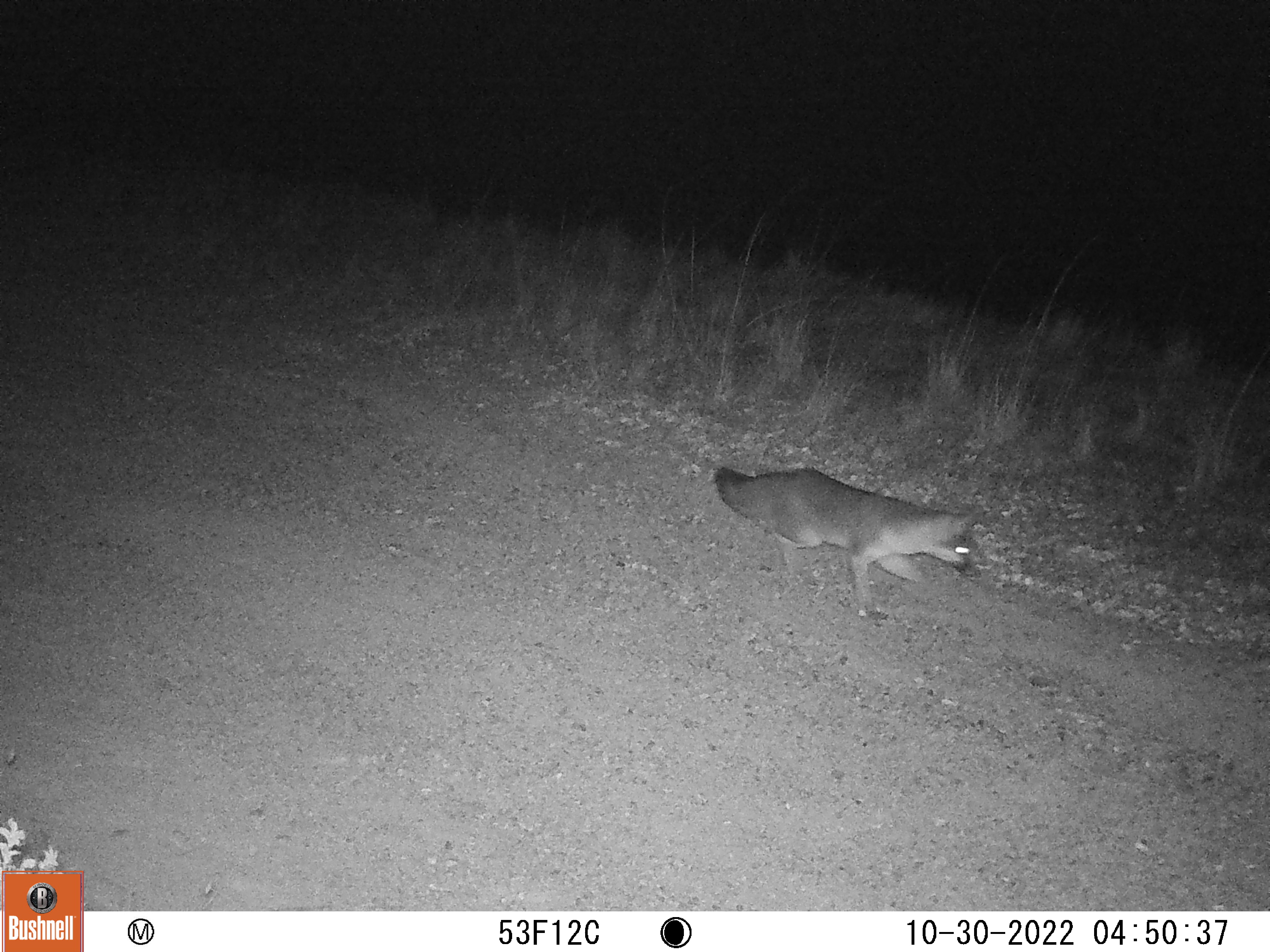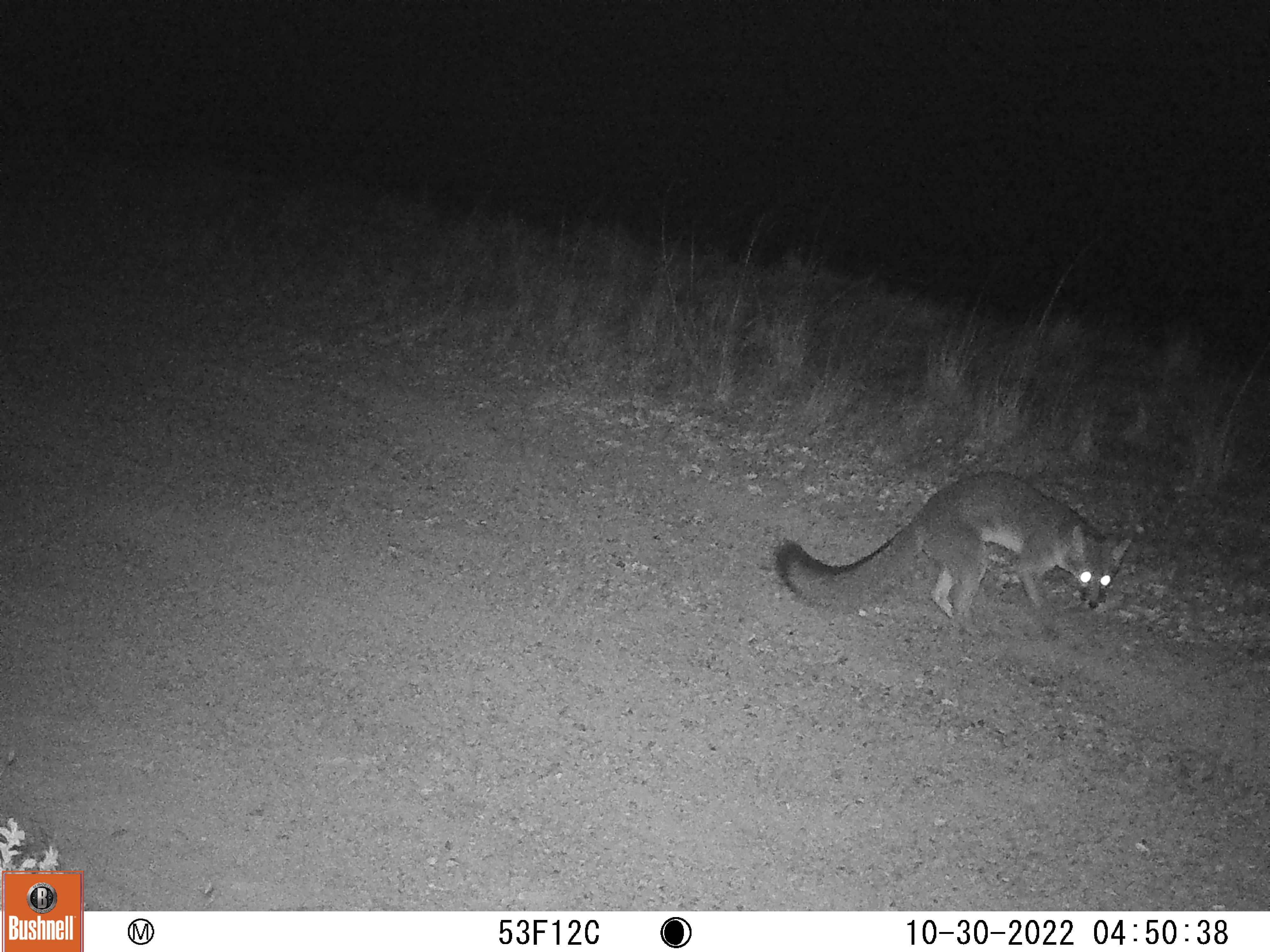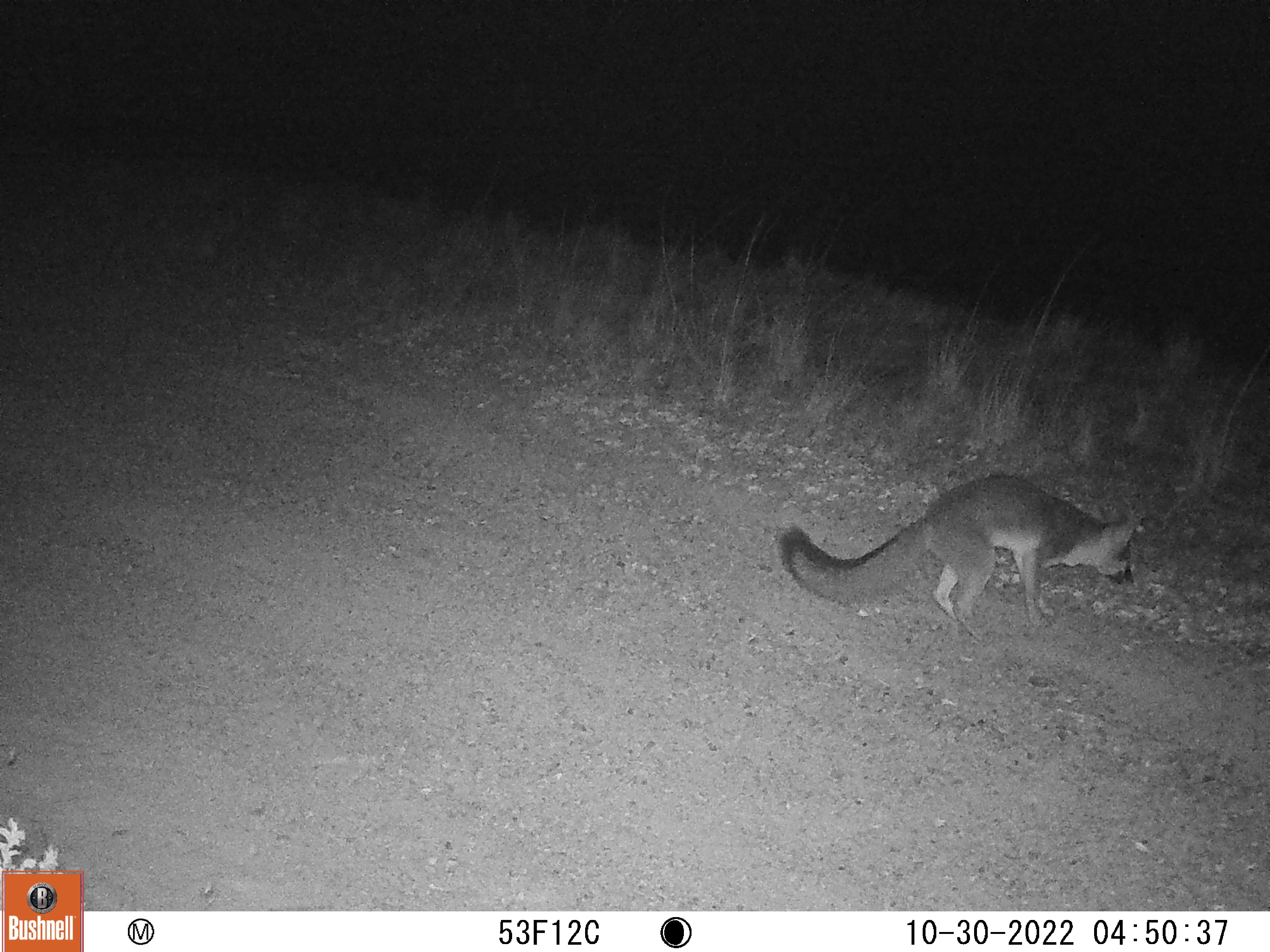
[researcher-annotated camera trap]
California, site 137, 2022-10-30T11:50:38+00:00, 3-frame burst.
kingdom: Animalia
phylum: Chordata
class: Mammalia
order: Carnivora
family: Canidae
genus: Urocyon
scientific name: Urocyon cinereoargenteus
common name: gray fox